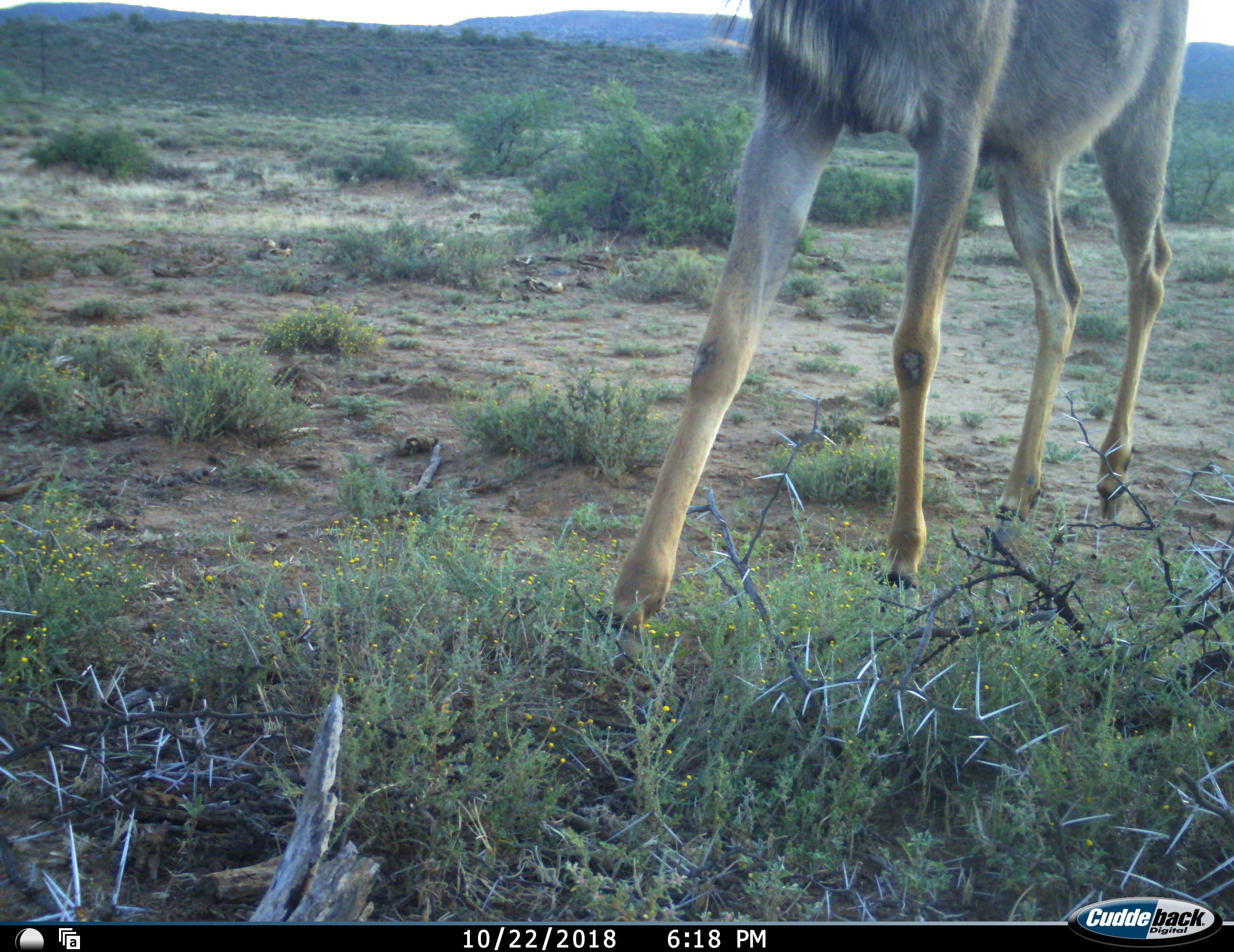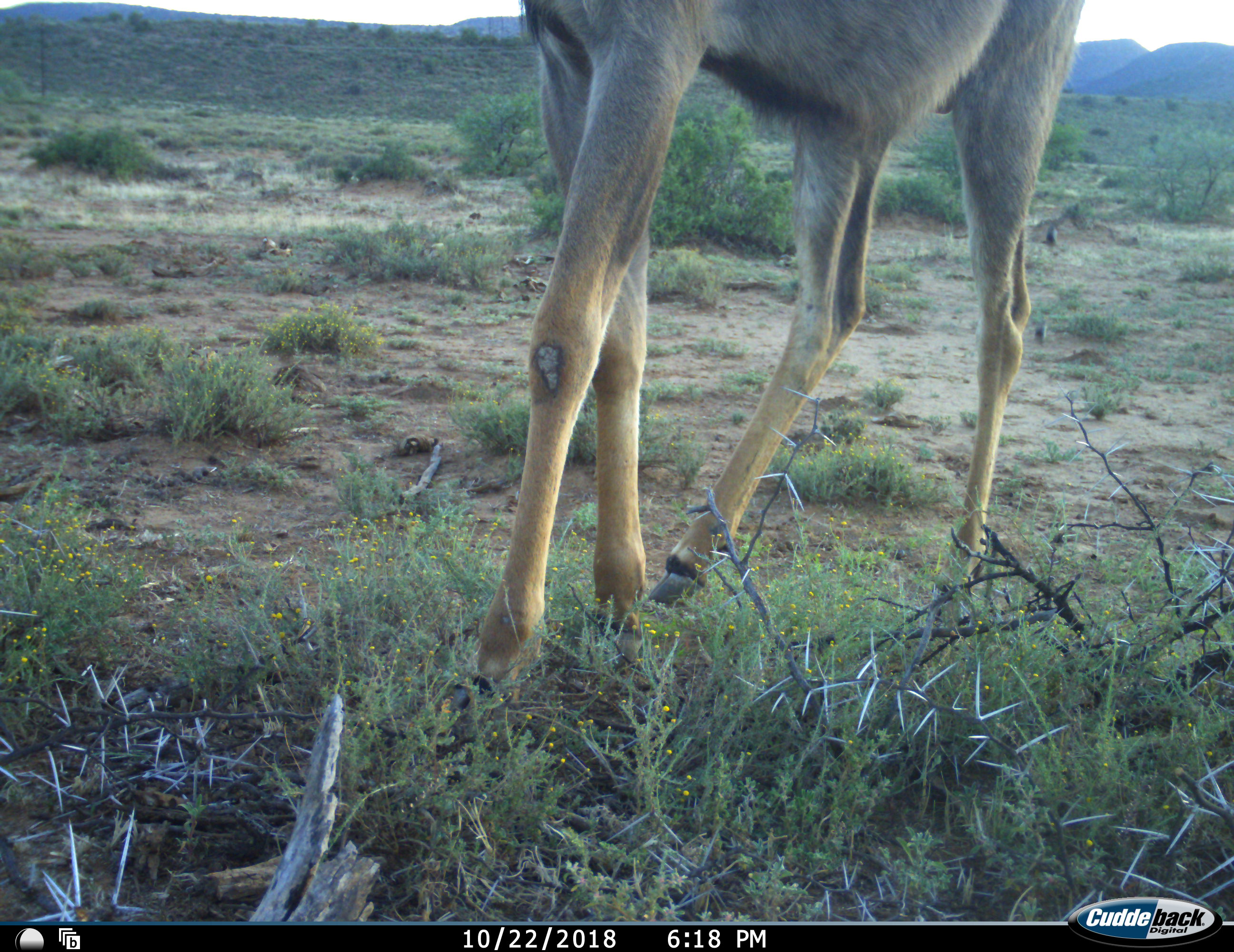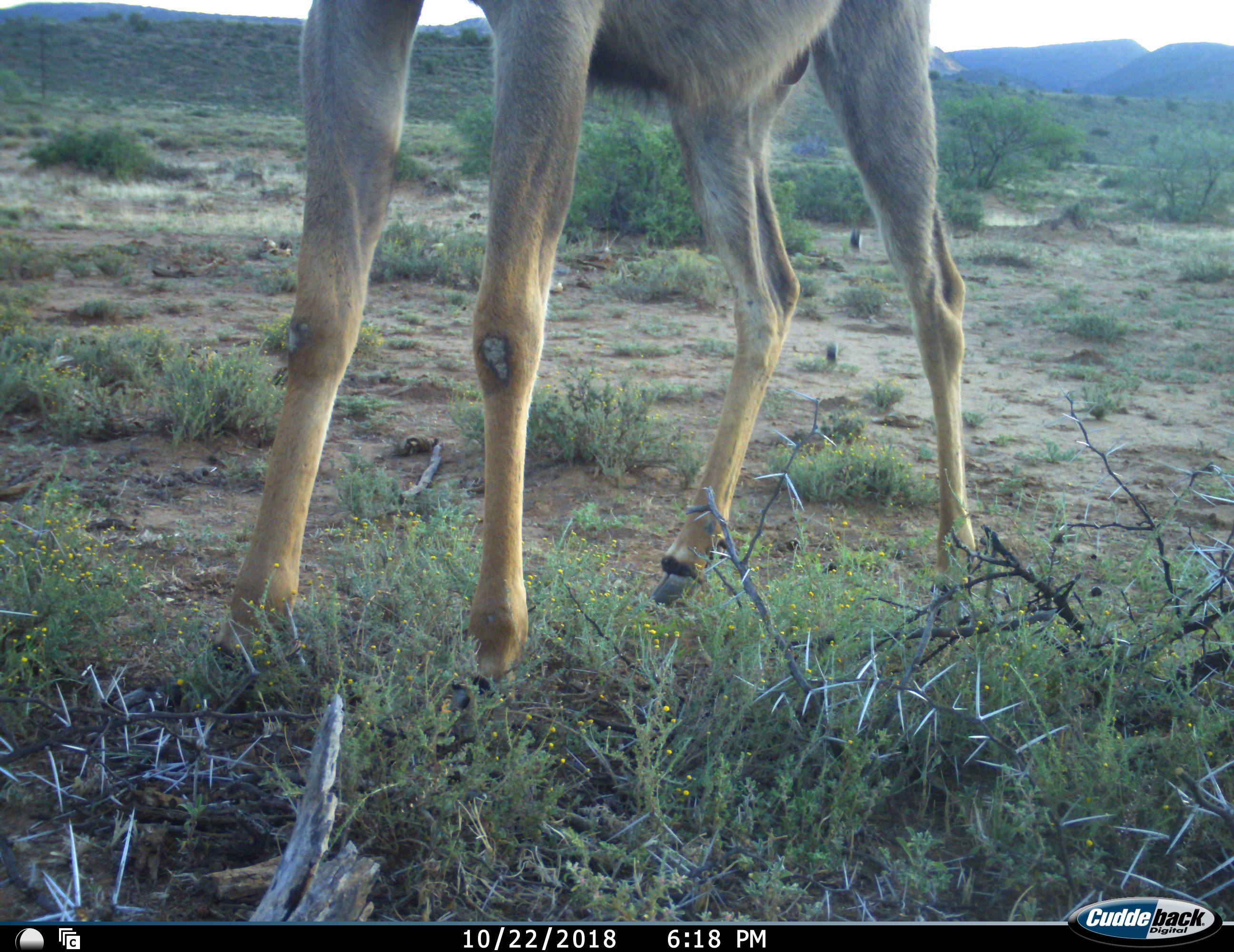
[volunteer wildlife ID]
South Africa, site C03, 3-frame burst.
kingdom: Animalia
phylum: Chordata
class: Mammalia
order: Artiodactyla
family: Bovidae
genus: Tragelaphus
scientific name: Tragelaphus strepsiceros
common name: greater kudu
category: kudu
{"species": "kudu (greater kudu) (Tragelaphus strepsiceros)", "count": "1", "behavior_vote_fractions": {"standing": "12%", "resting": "0%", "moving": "100%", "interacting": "0%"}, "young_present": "0%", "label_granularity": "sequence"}